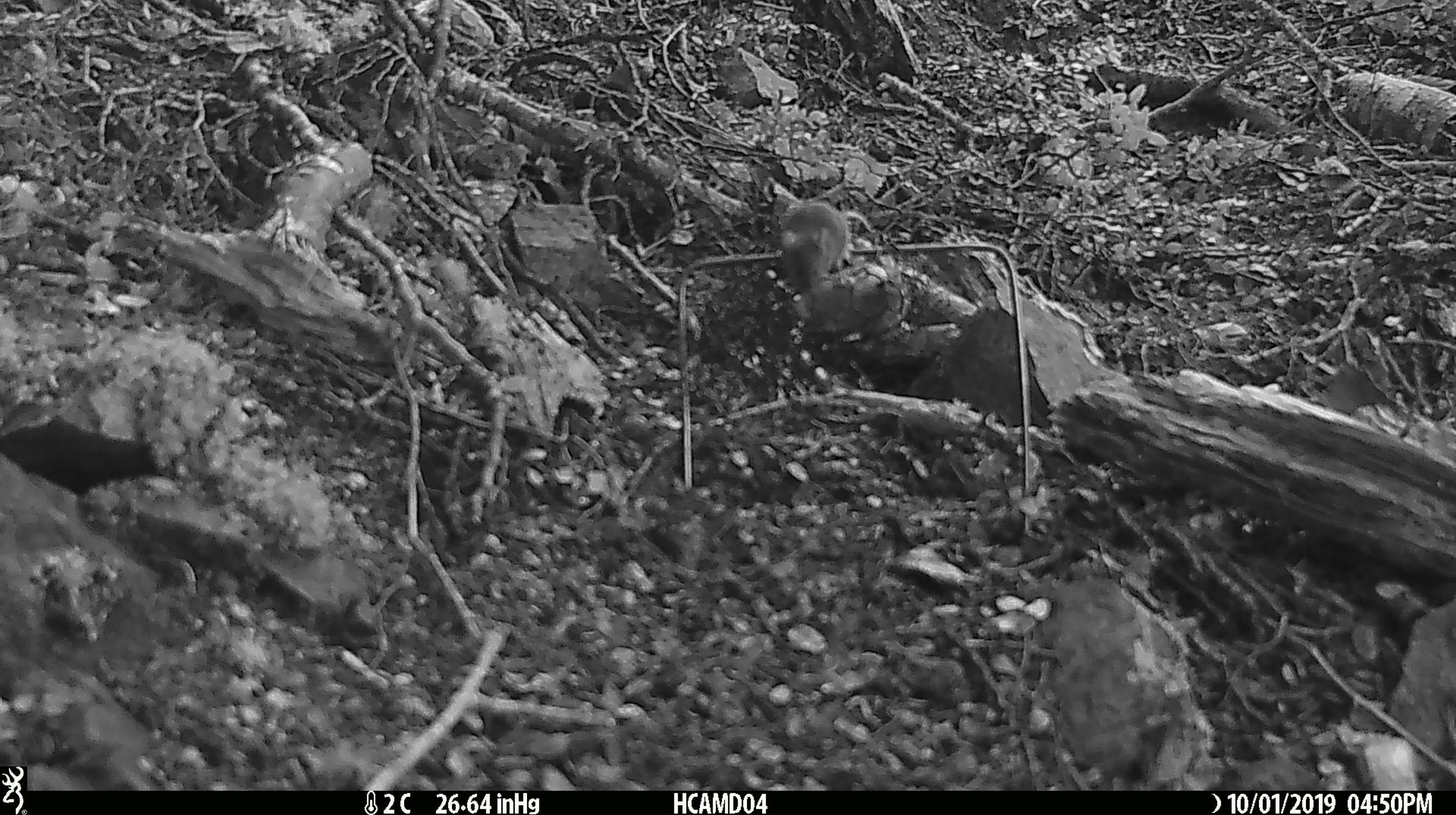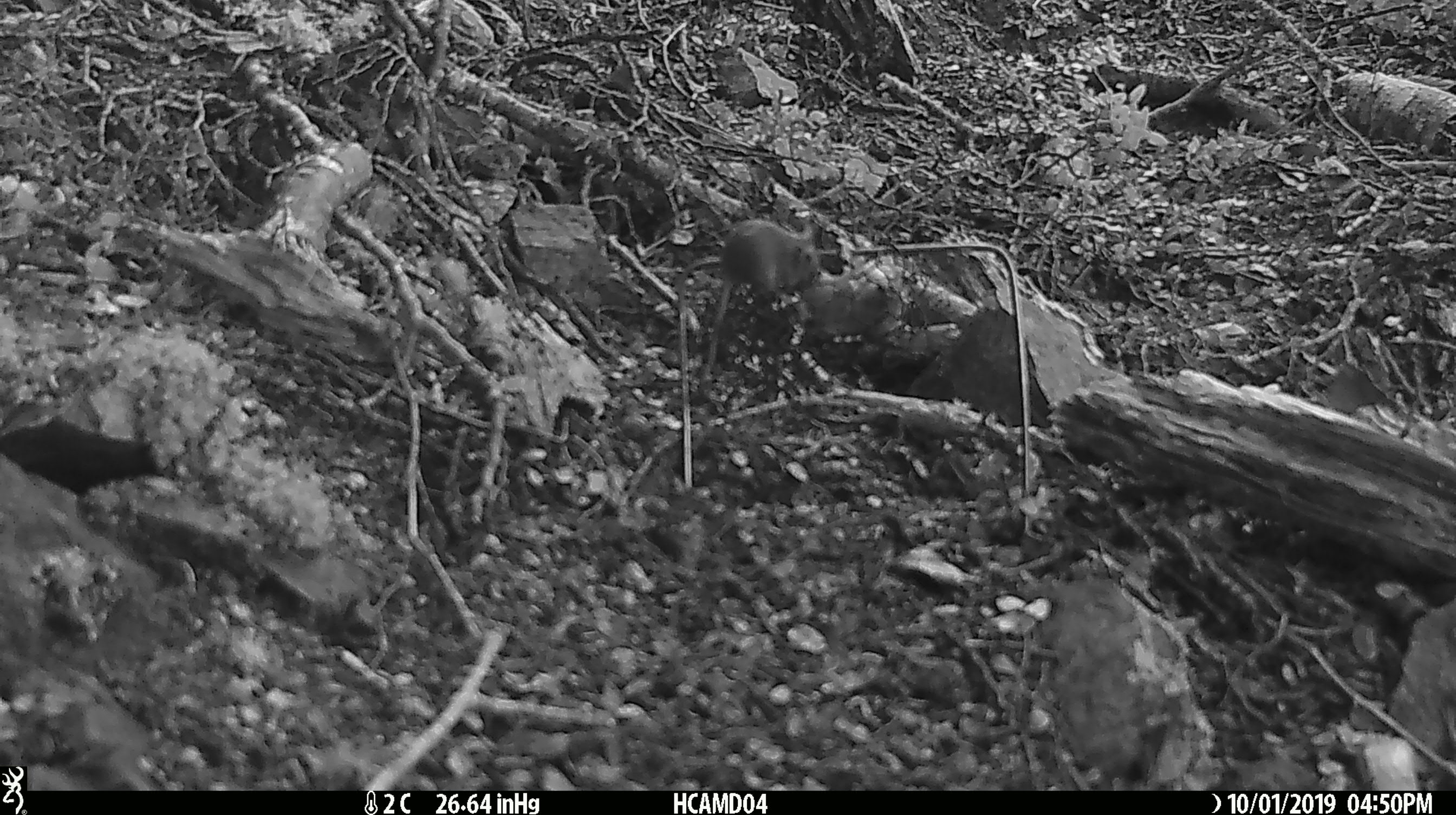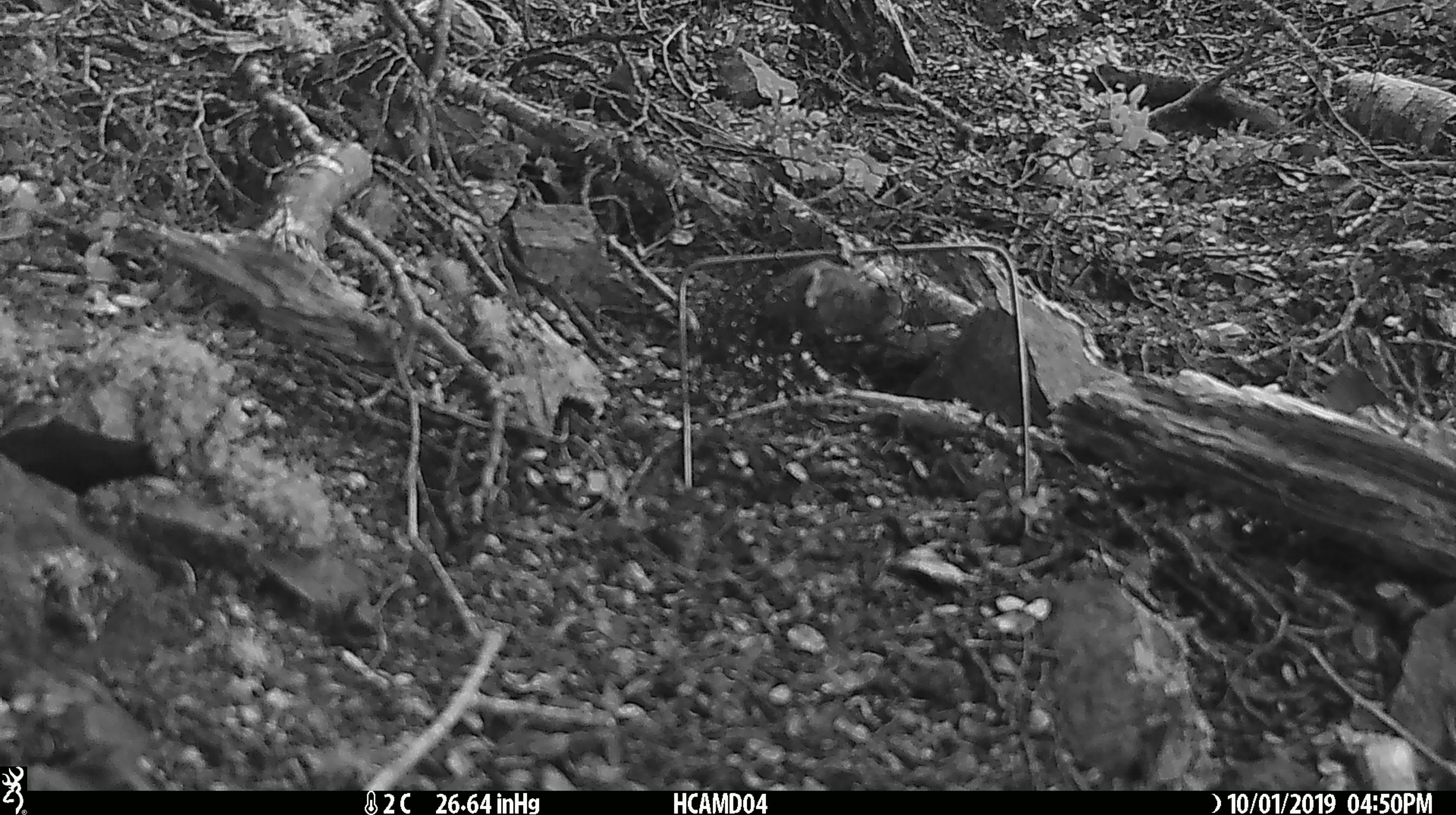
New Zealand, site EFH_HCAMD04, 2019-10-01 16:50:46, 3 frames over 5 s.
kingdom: Animalia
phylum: Chordata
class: Mammalia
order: Rodentia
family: Muridae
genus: Mus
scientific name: Mus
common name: mouse